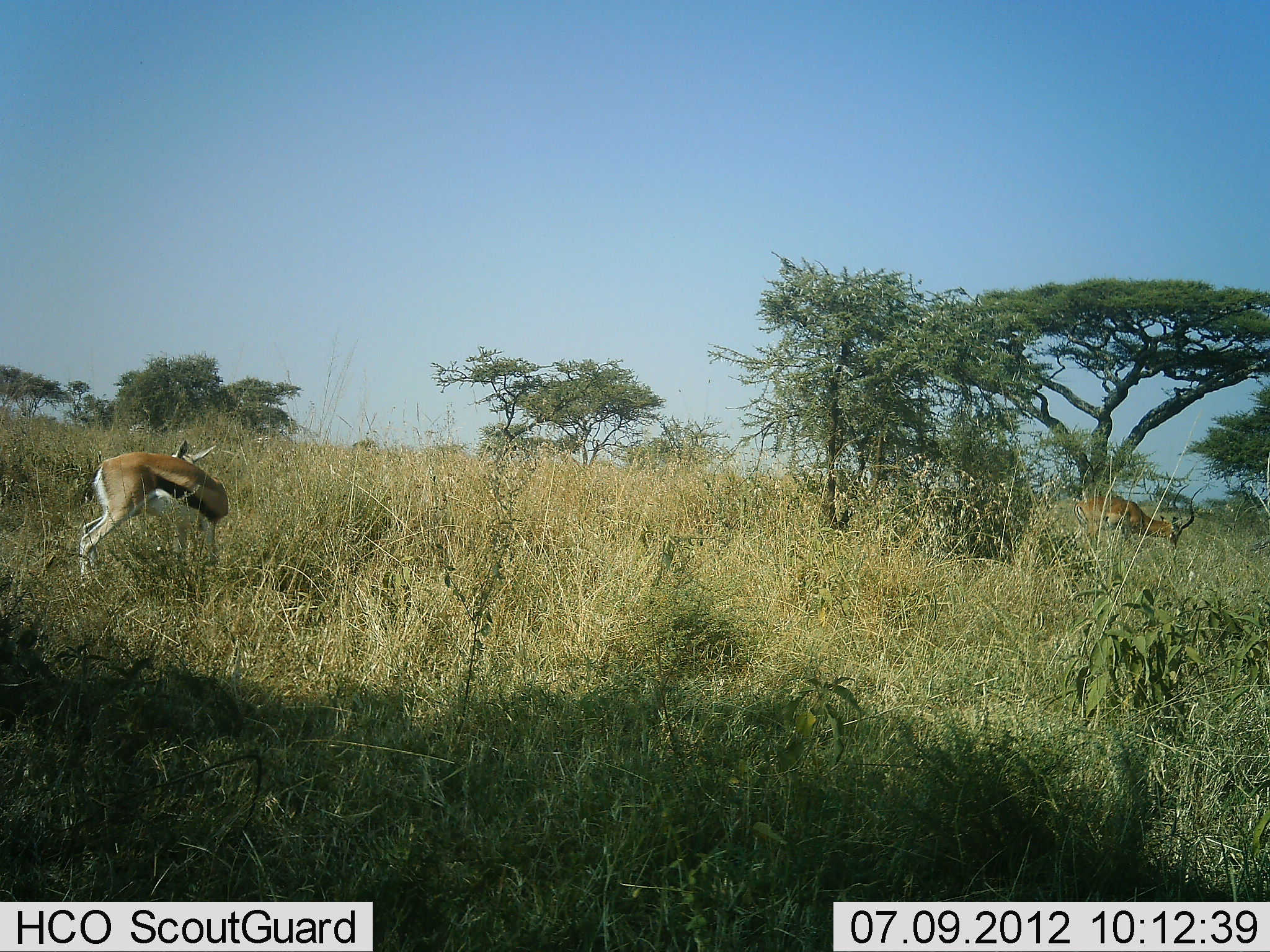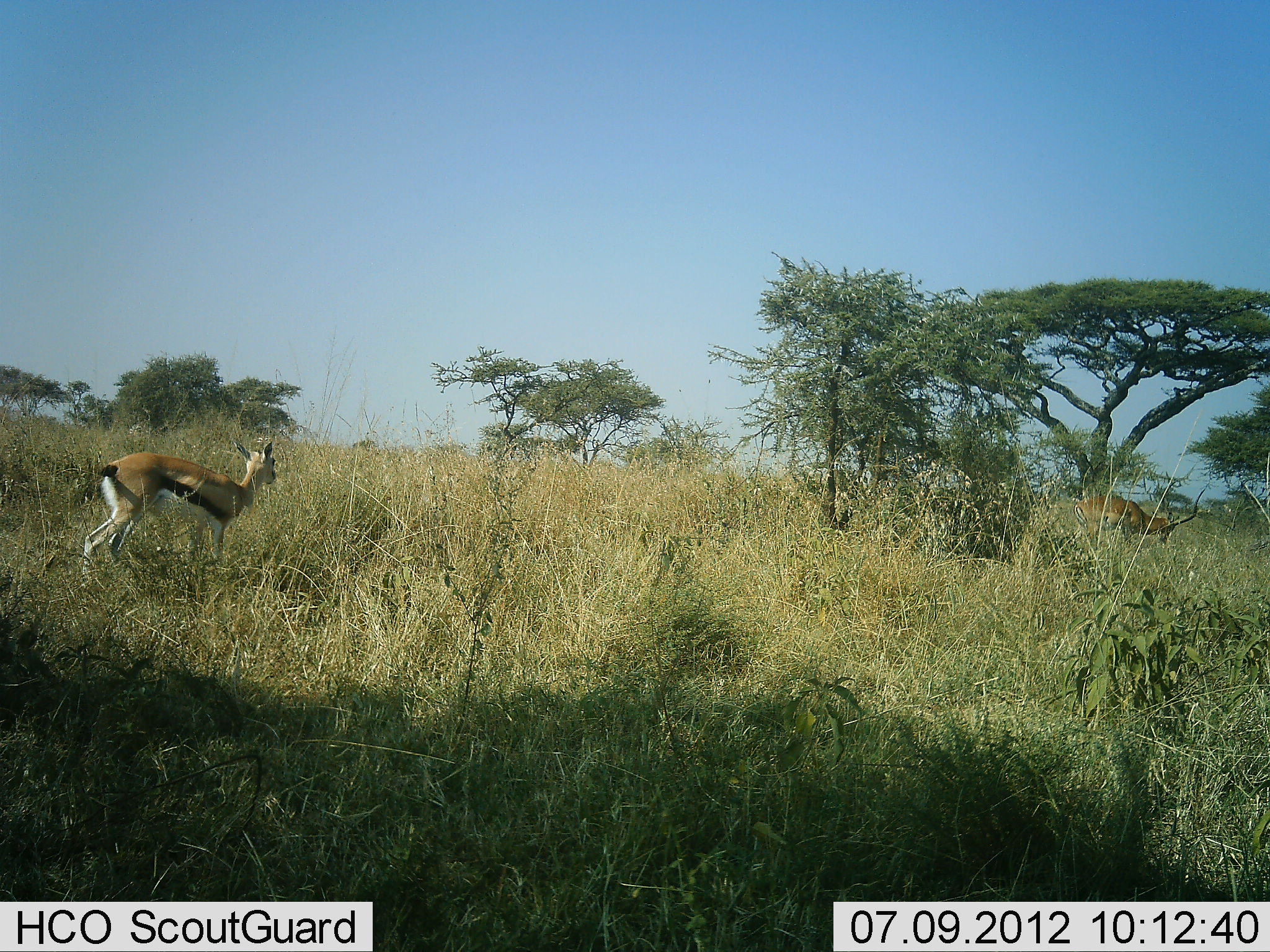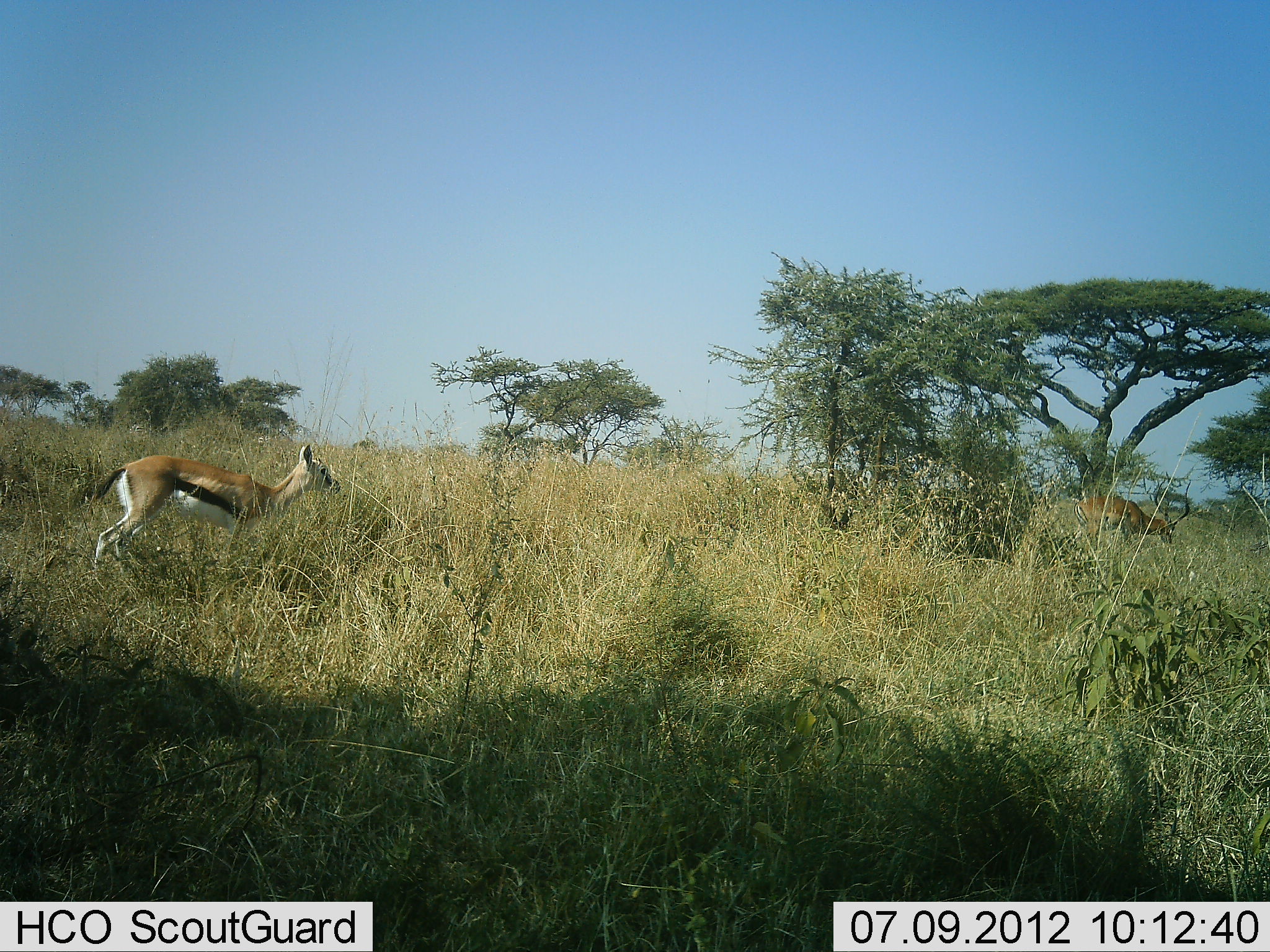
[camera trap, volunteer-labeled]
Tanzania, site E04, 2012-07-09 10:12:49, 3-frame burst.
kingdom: Animalia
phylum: Chordata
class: Mammalia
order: Artiodactyla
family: Bovidae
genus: Eudorcas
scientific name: Eudorcas thomsonii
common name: thomson's gazelle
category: gazellethomsons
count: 1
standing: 87%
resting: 0%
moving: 13%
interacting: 0%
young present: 4%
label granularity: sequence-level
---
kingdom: Animalia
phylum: Chordata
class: Mammalia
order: Artiodactyla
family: Bovidae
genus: Aepyceros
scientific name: Aepyceros melampus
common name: impala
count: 1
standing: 60%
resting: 0%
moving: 0%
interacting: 0%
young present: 0%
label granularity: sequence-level